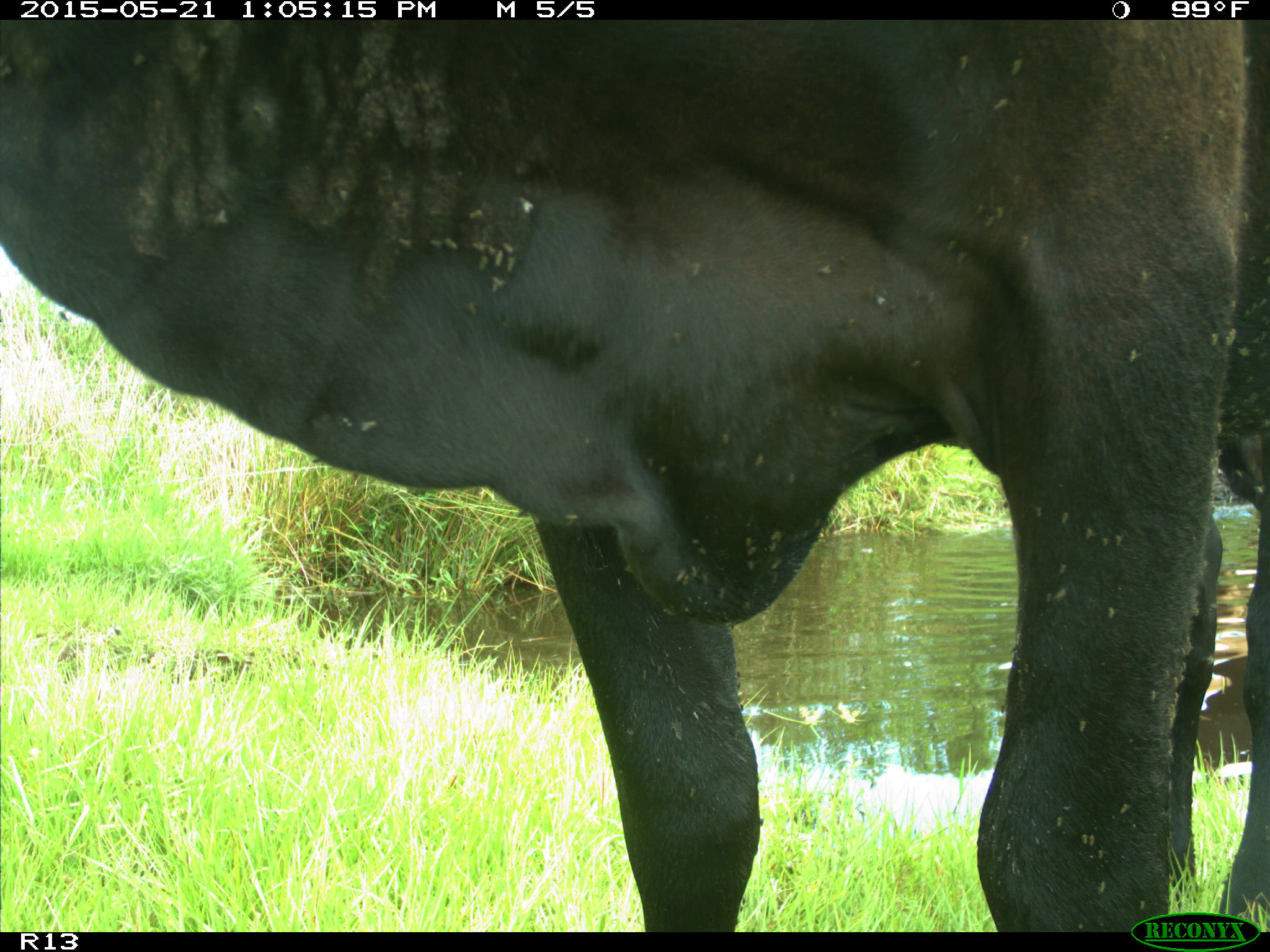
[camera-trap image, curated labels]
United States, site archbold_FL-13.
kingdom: Animalia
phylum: Chordata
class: Mammalia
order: Artiodactyla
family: Bovidae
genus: Bos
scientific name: Bos taurus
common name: domestic cow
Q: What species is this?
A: Bos taurus (domestic cow).